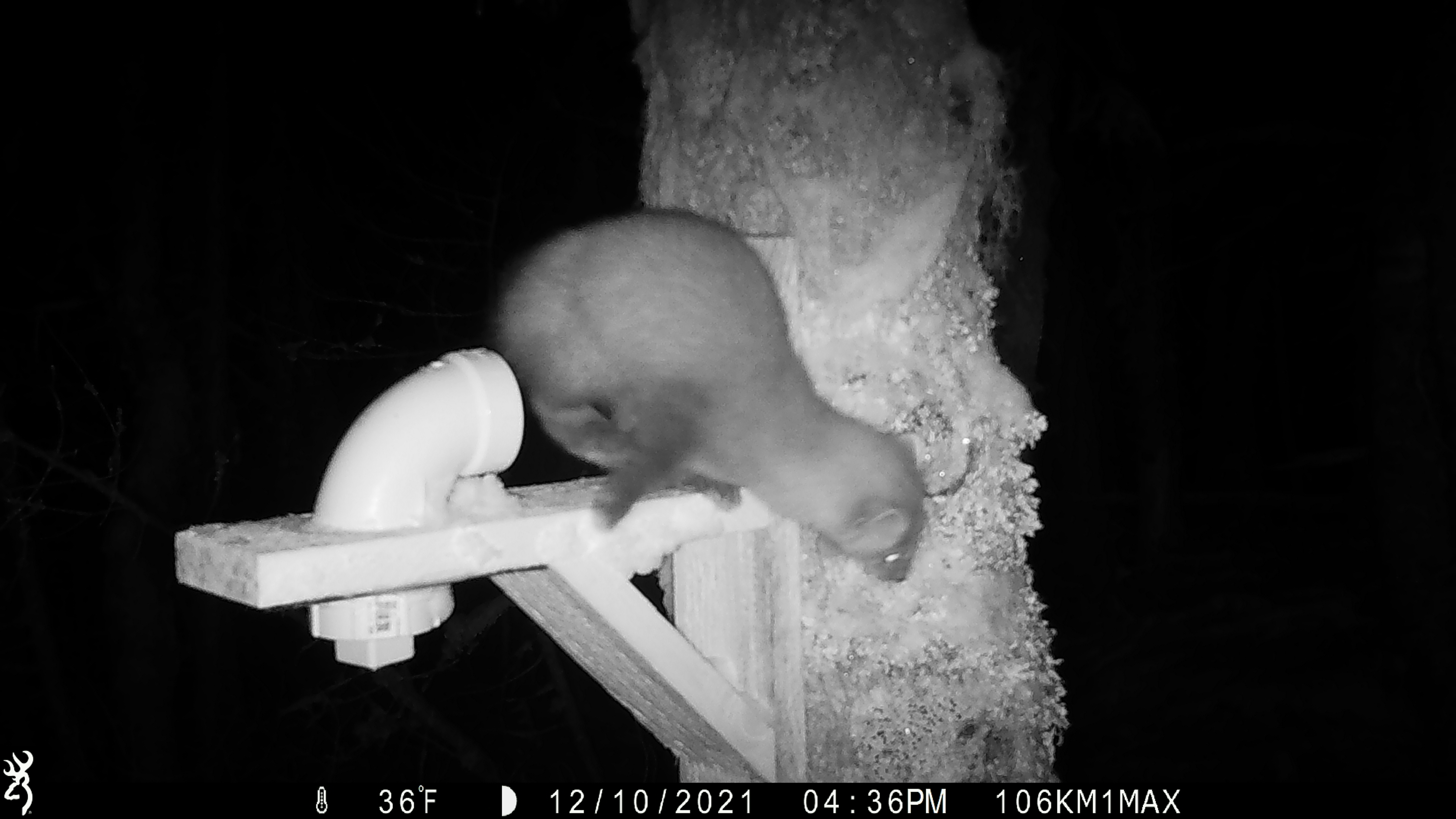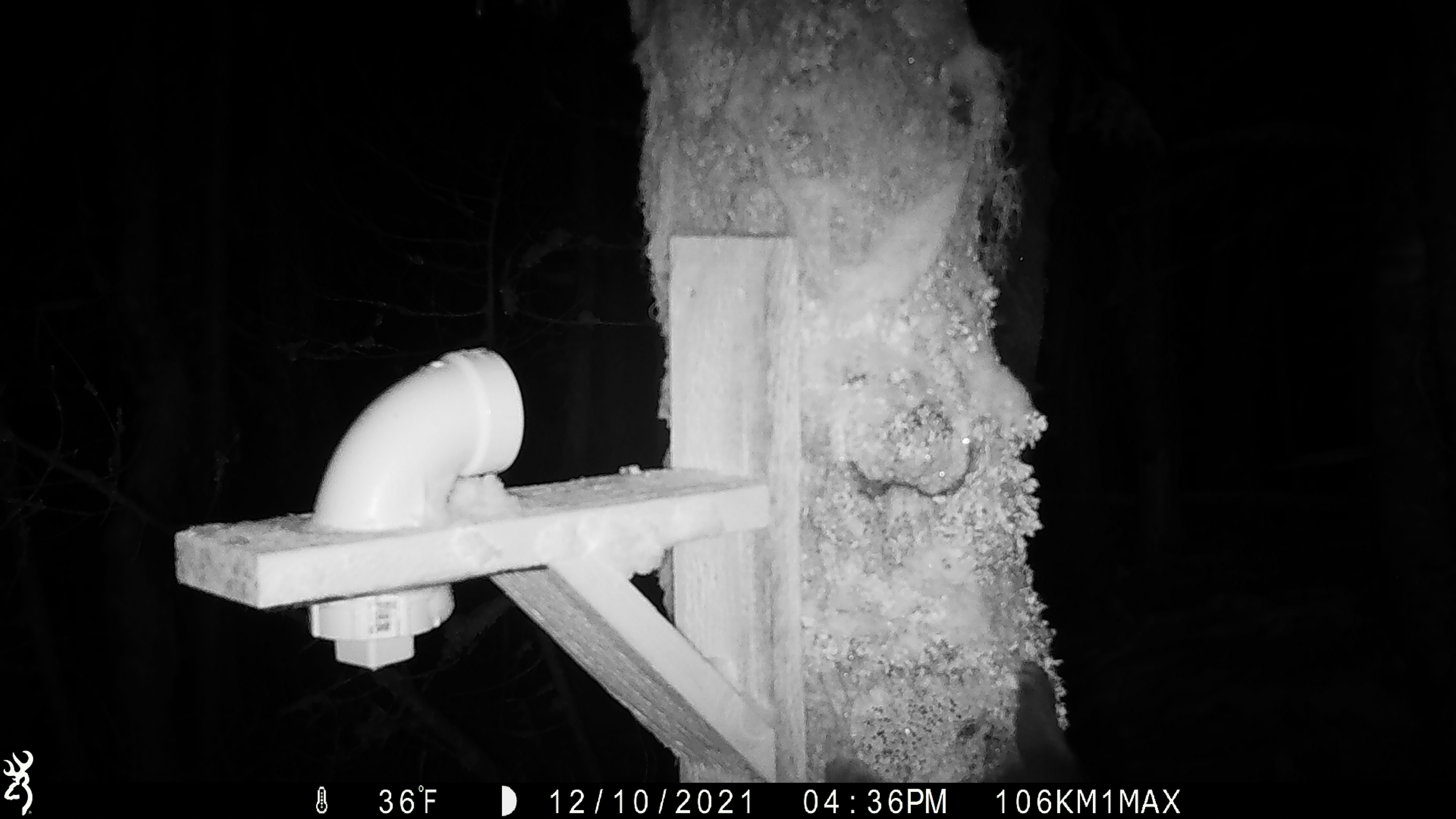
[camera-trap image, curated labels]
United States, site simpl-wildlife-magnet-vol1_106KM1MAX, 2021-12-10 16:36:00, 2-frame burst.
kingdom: Animalia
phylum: Chordata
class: Mammalia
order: Carnivora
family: Mustelidae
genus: Martes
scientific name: Martes americana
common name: american marten